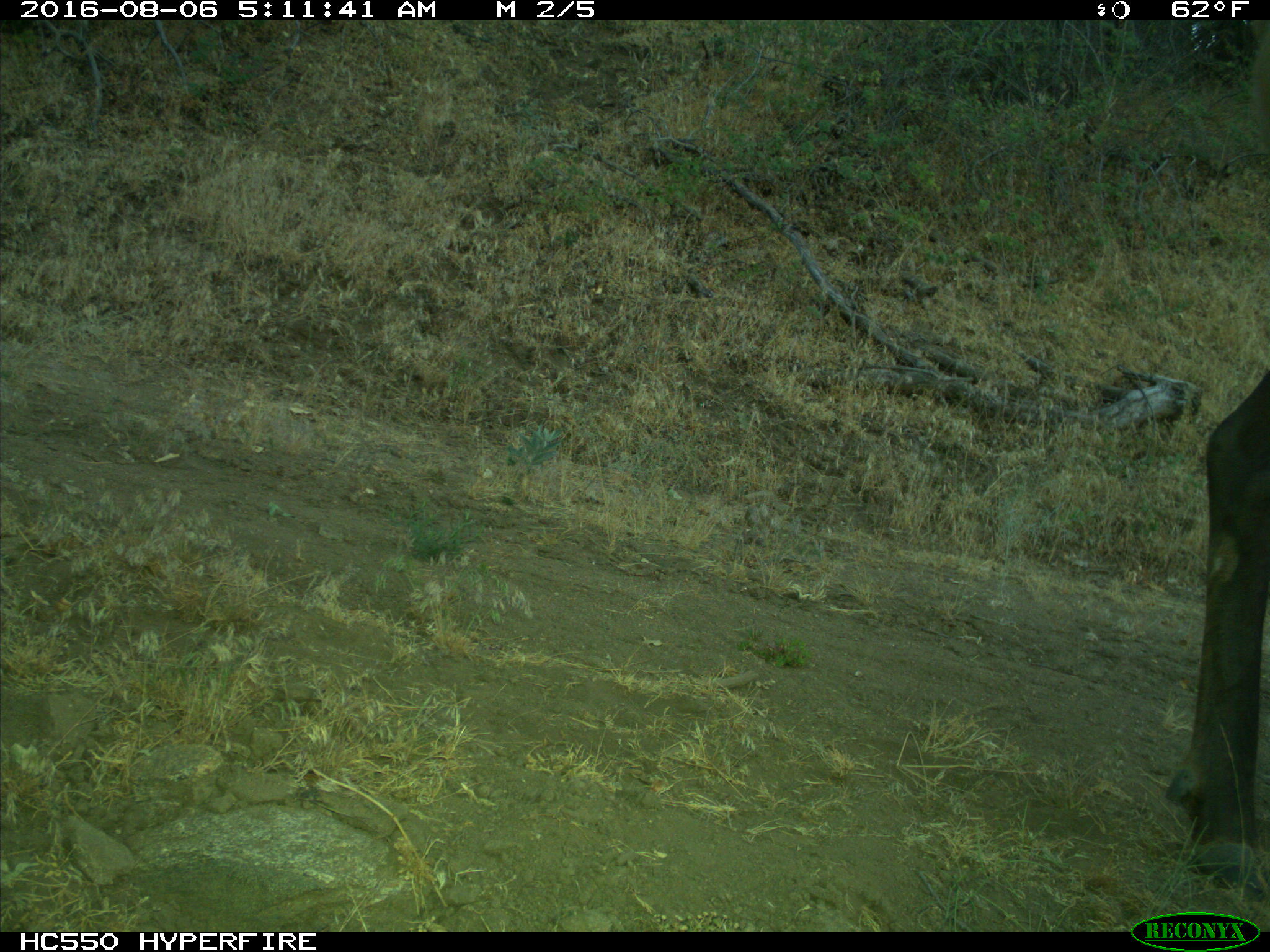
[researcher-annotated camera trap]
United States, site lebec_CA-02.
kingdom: Animalia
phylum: Chordata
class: Mammalia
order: Artiodactyla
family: Cervidae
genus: Cervus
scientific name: Cervus canadensis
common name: elk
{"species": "Cervus canadensis (elk)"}